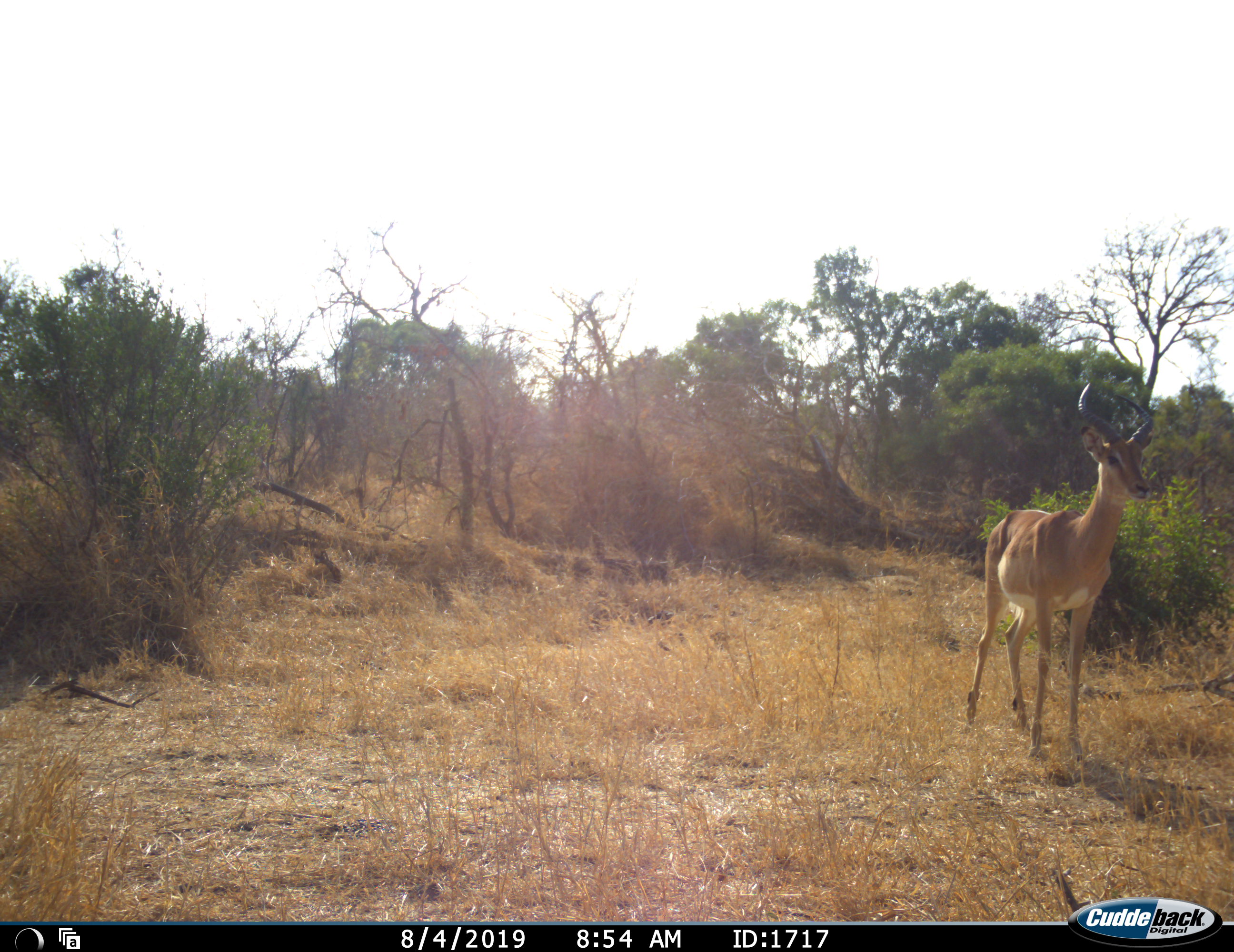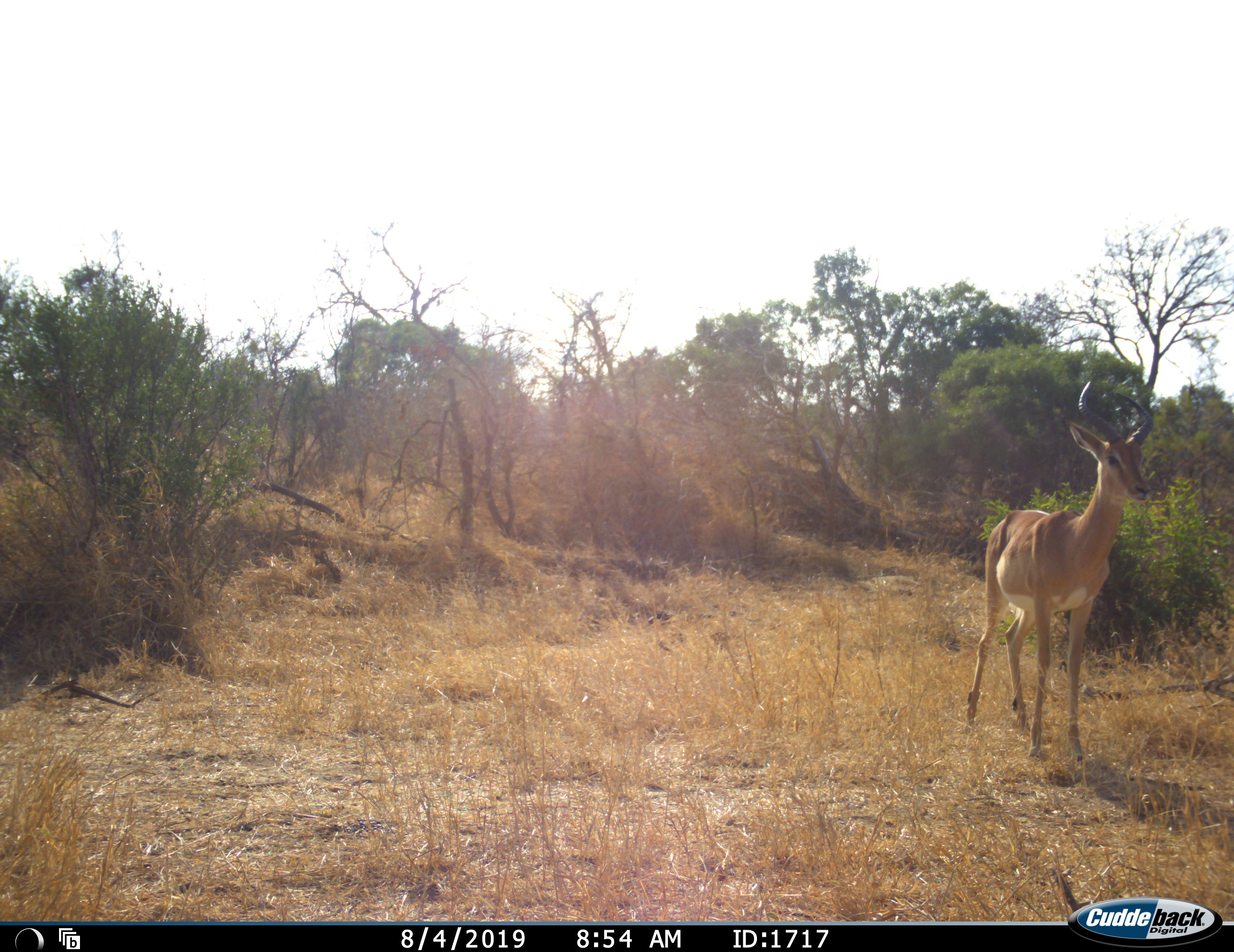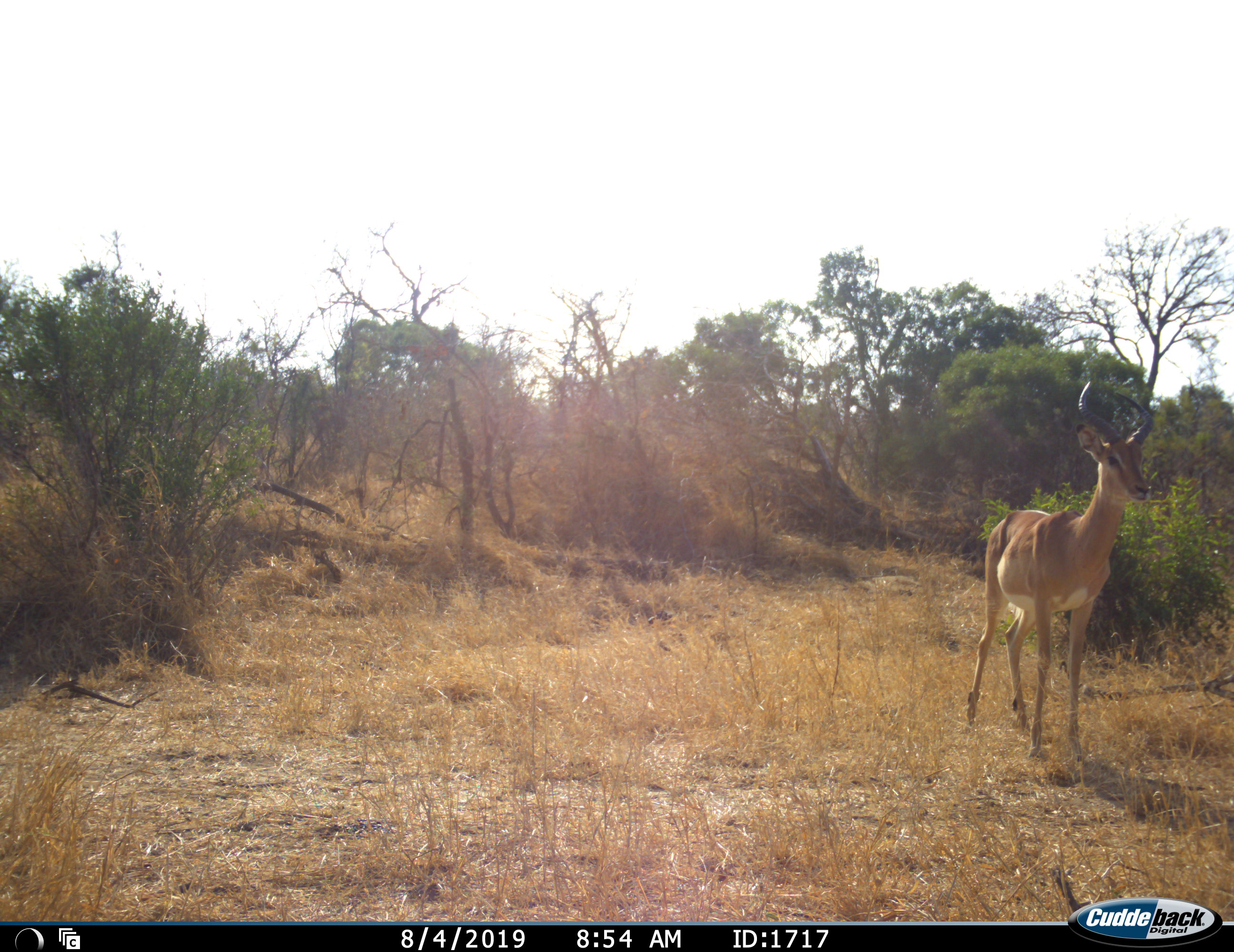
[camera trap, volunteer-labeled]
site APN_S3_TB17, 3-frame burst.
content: unidentified animal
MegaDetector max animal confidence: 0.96